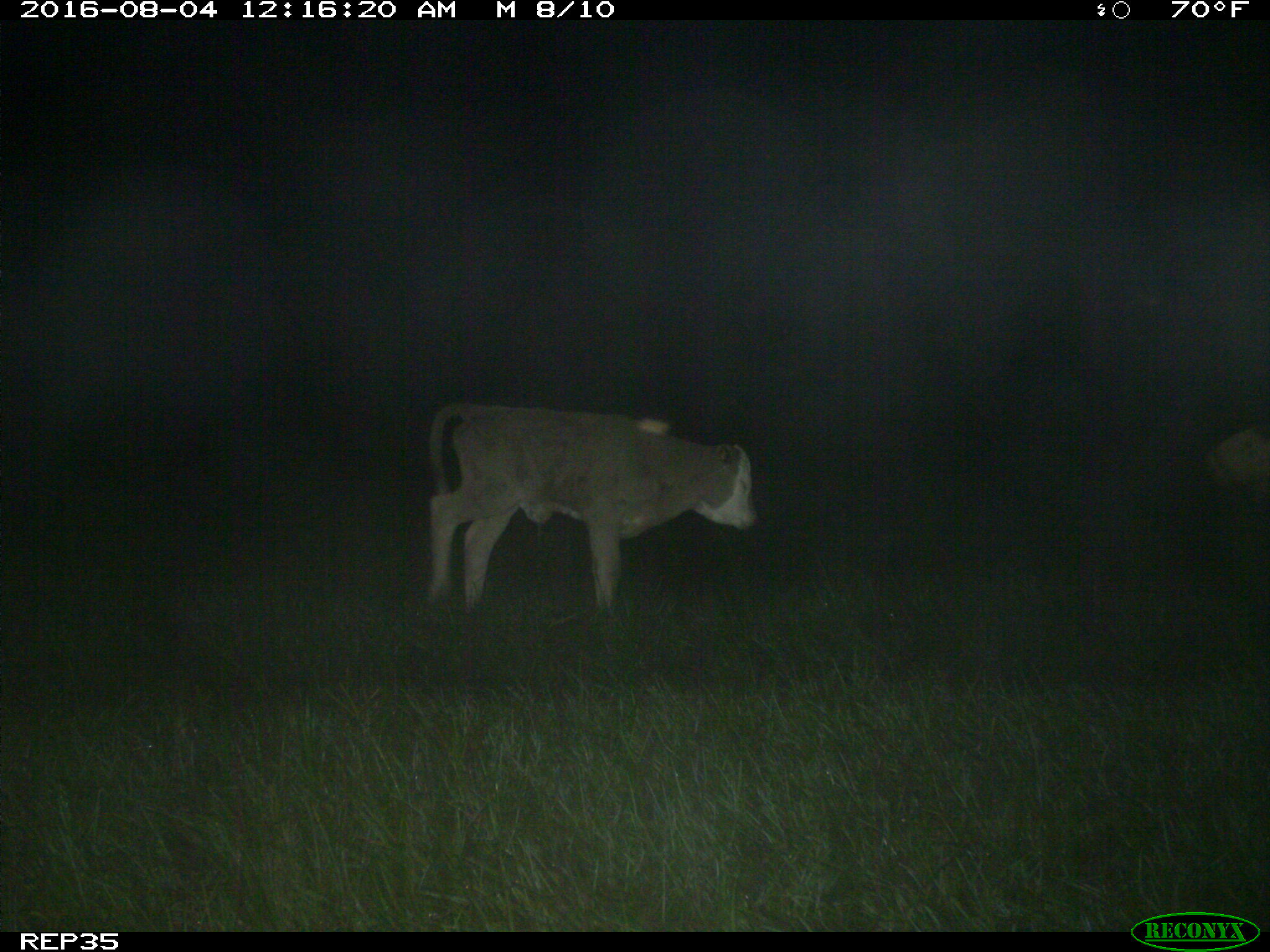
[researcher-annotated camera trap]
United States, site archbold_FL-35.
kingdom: Animalia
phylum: Chordata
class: Mammalia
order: Artiodactyla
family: Bovidae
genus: Bos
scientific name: Bos taurus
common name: domestic cow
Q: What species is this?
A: Bos taurus (domestic cow).